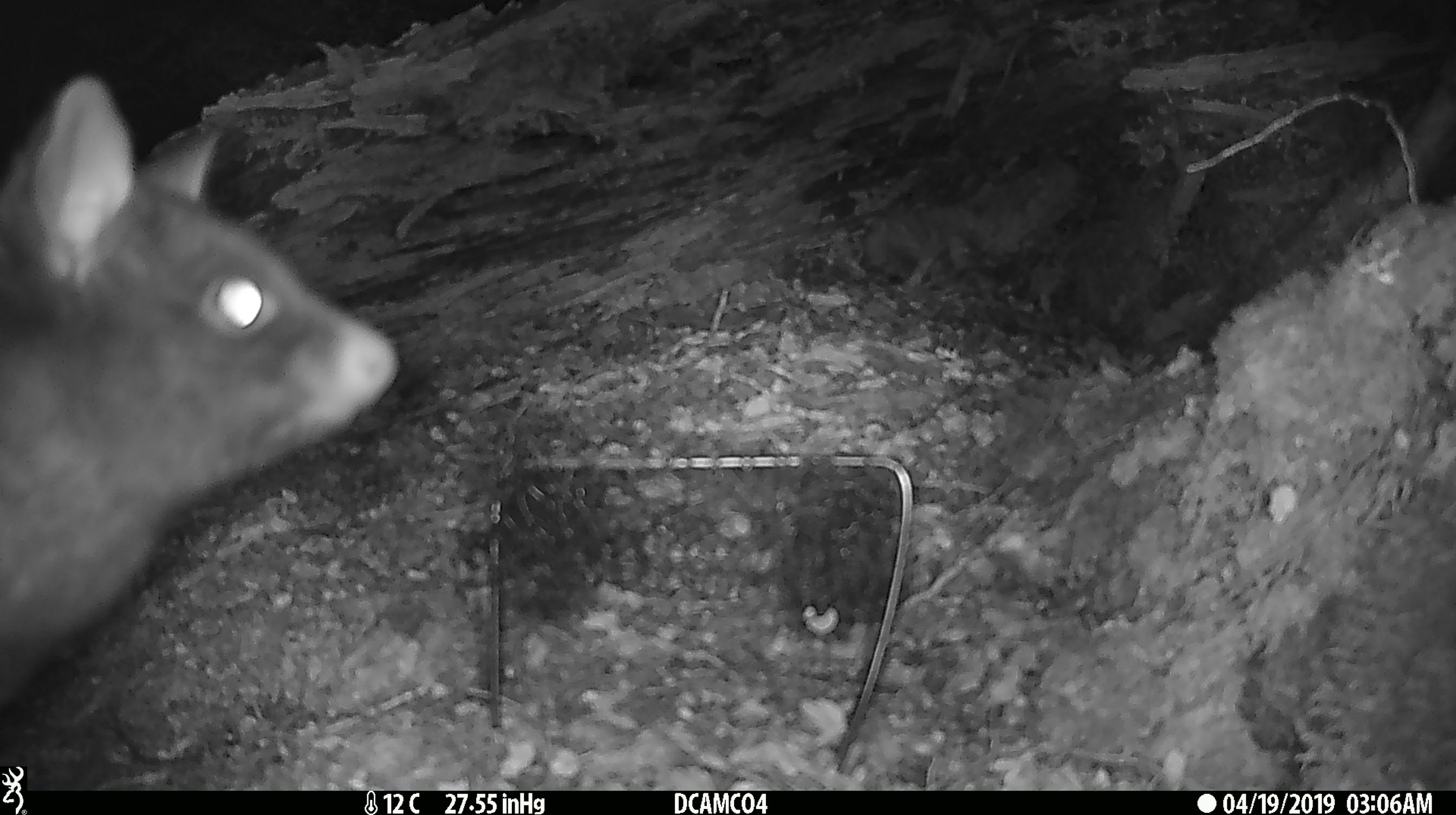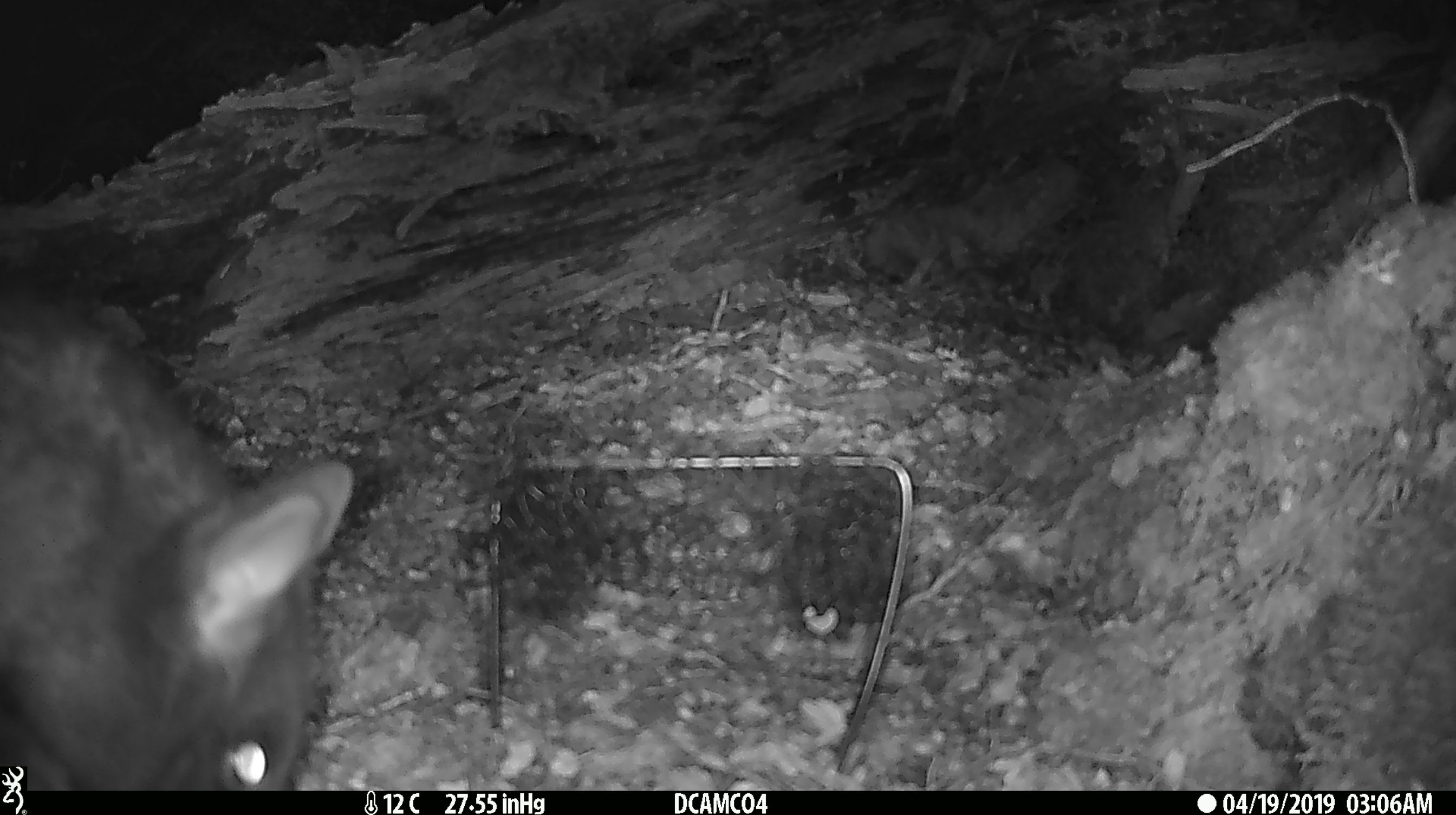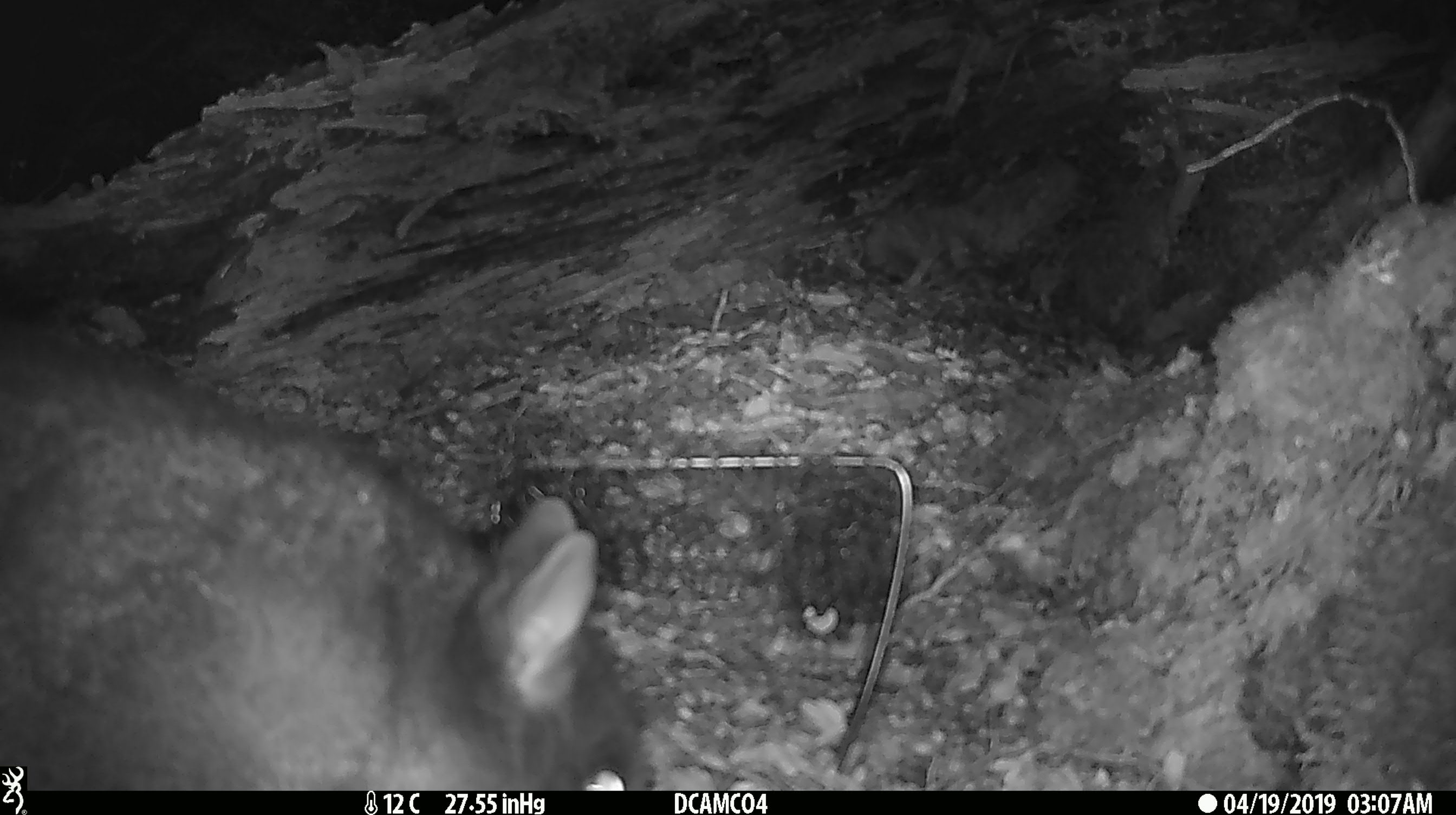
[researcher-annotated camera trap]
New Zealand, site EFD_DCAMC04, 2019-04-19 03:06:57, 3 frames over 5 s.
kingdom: Animalia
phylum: Chordata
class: Mammalia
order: Diprotodontia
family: Phalangeridae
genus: Trichosurus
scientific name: Trichosurus vulpecula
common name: common brushtail possum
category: possum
Possum (common brushtail possum) (Trichosurus vulpecula).